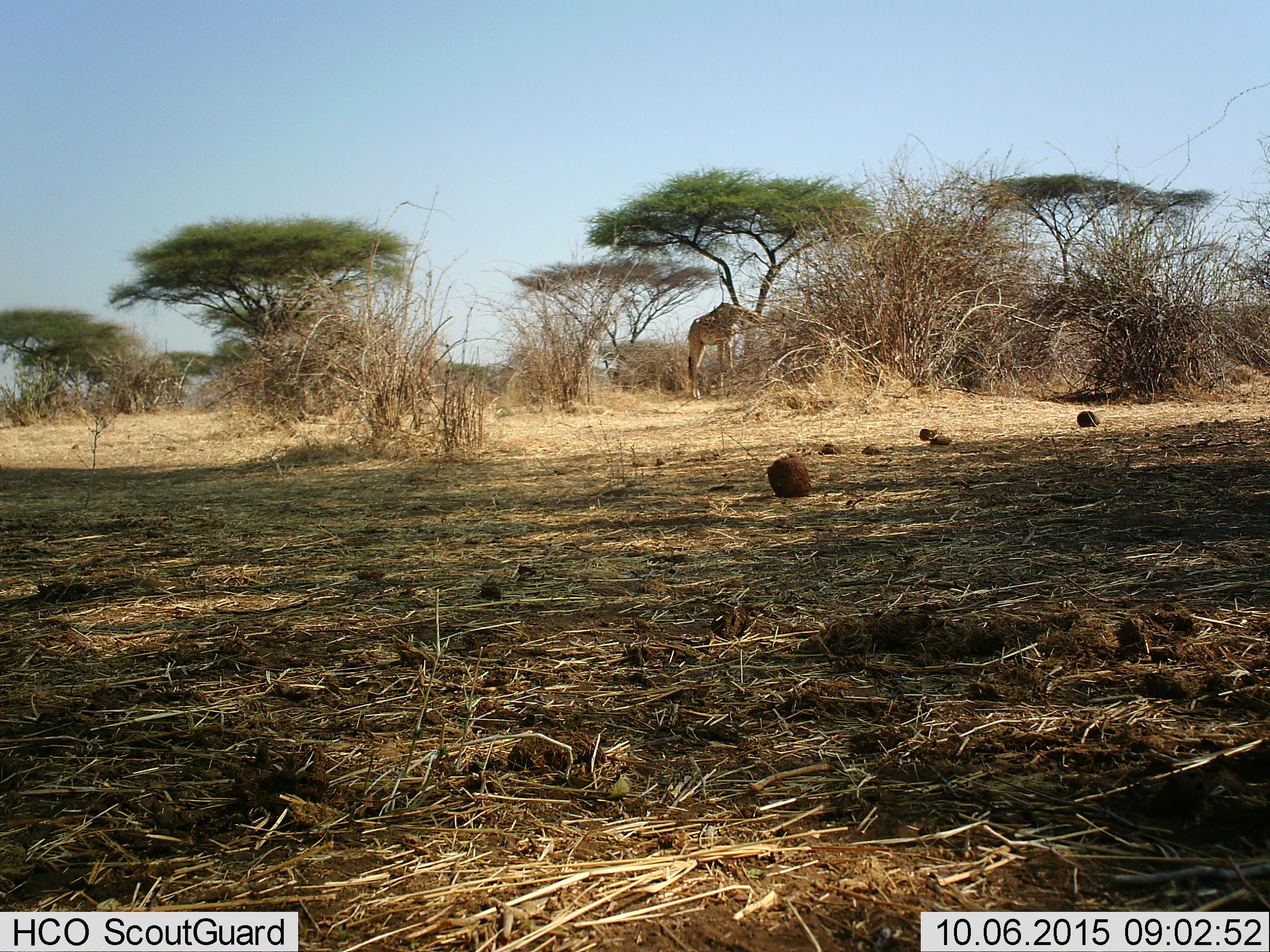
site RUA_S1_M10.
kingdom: Animalia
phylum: Chordata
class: Mammalia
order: Artiodactyla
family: Giraffidae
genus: Giraffa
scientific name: Giraffa camelopardalis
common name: giraffe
Giraffe (Giraffa camelopardalis), count 1. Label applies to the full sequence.